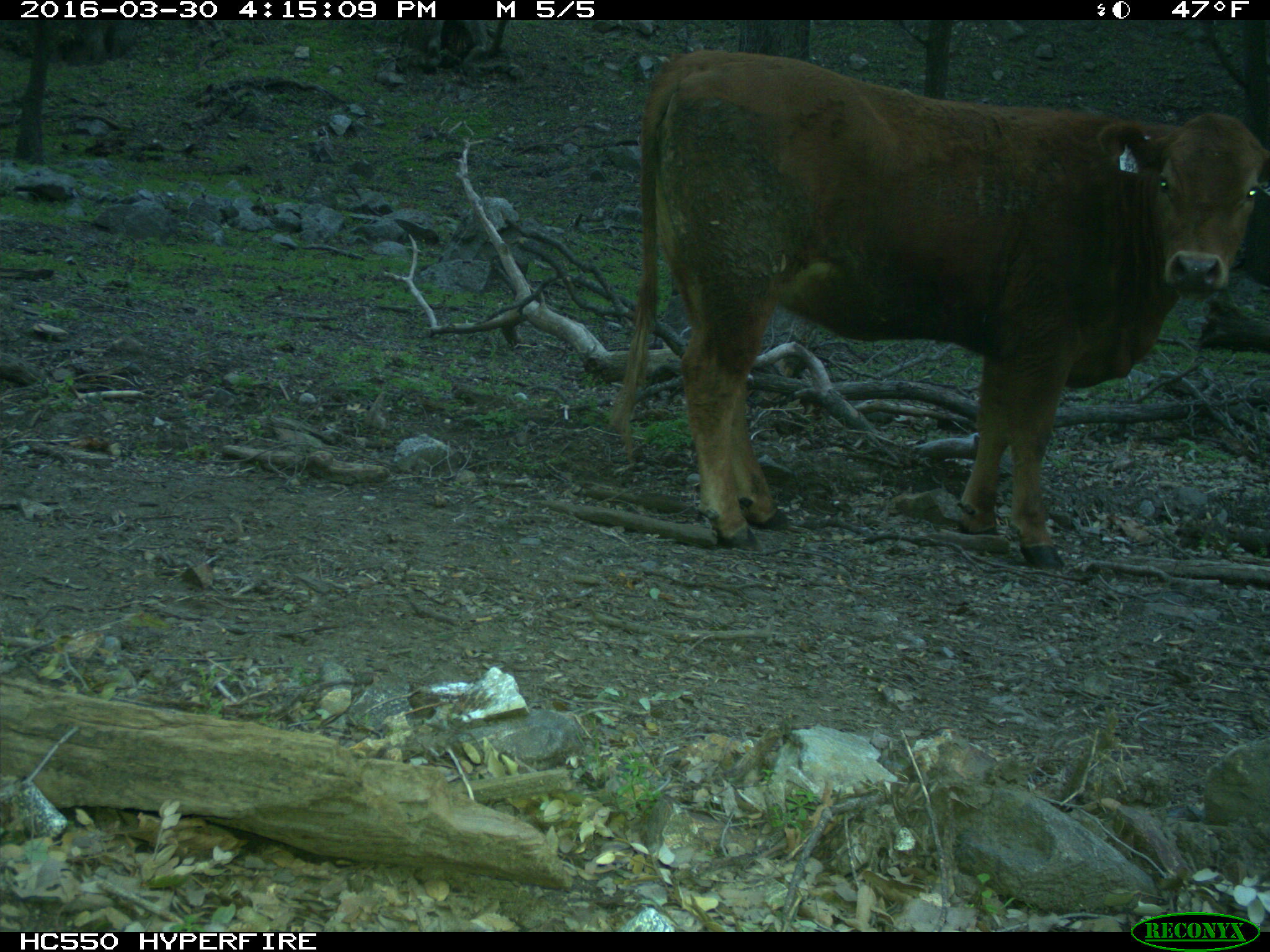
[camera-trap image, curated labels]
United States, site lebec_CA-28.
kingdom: Animalia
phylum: Chordata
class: Mammalia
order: Artiodactyla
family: Bovidae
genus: Bos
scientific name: Bos taurus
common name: domestic cow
Bos taurus (domestic cow).